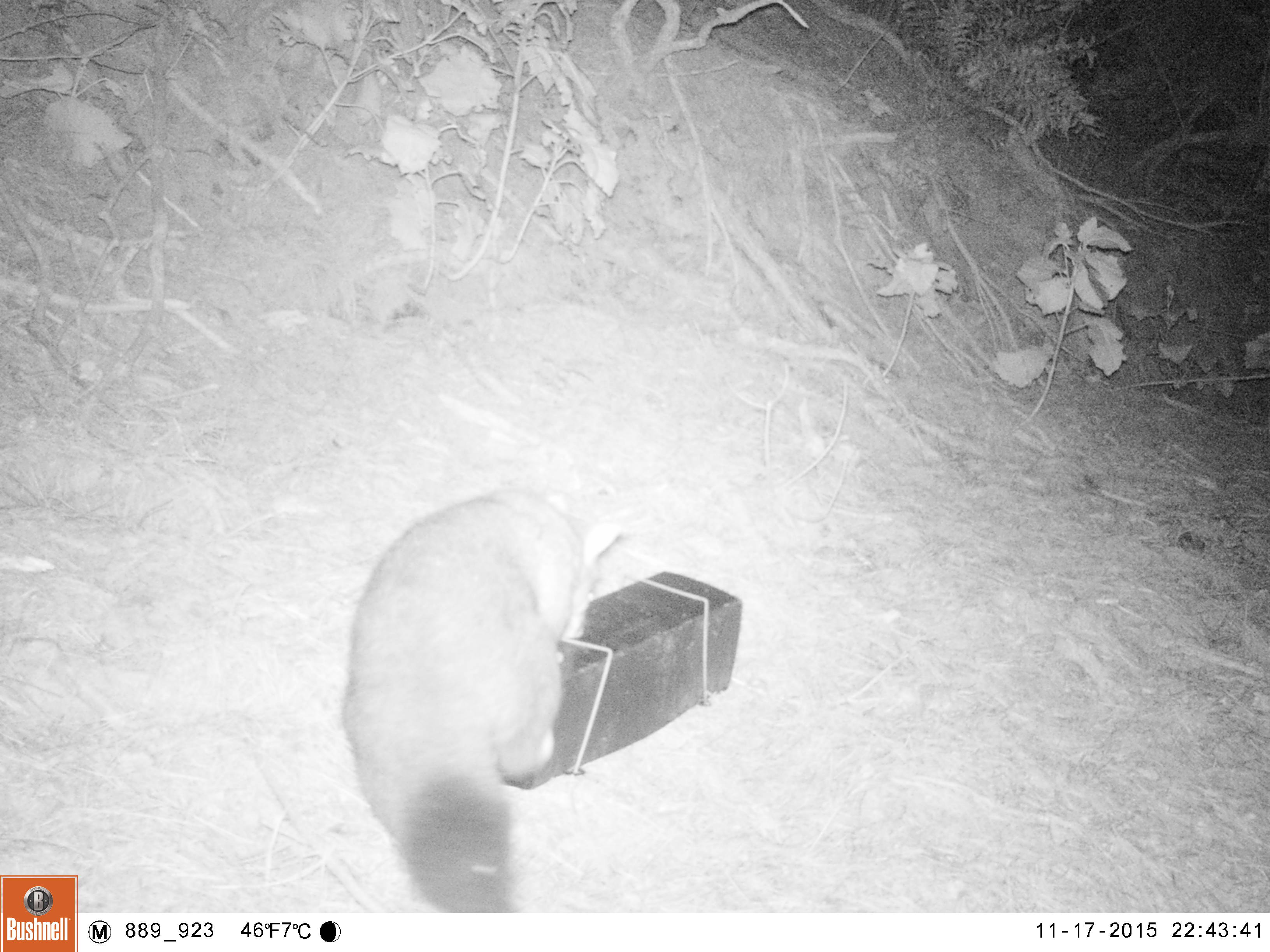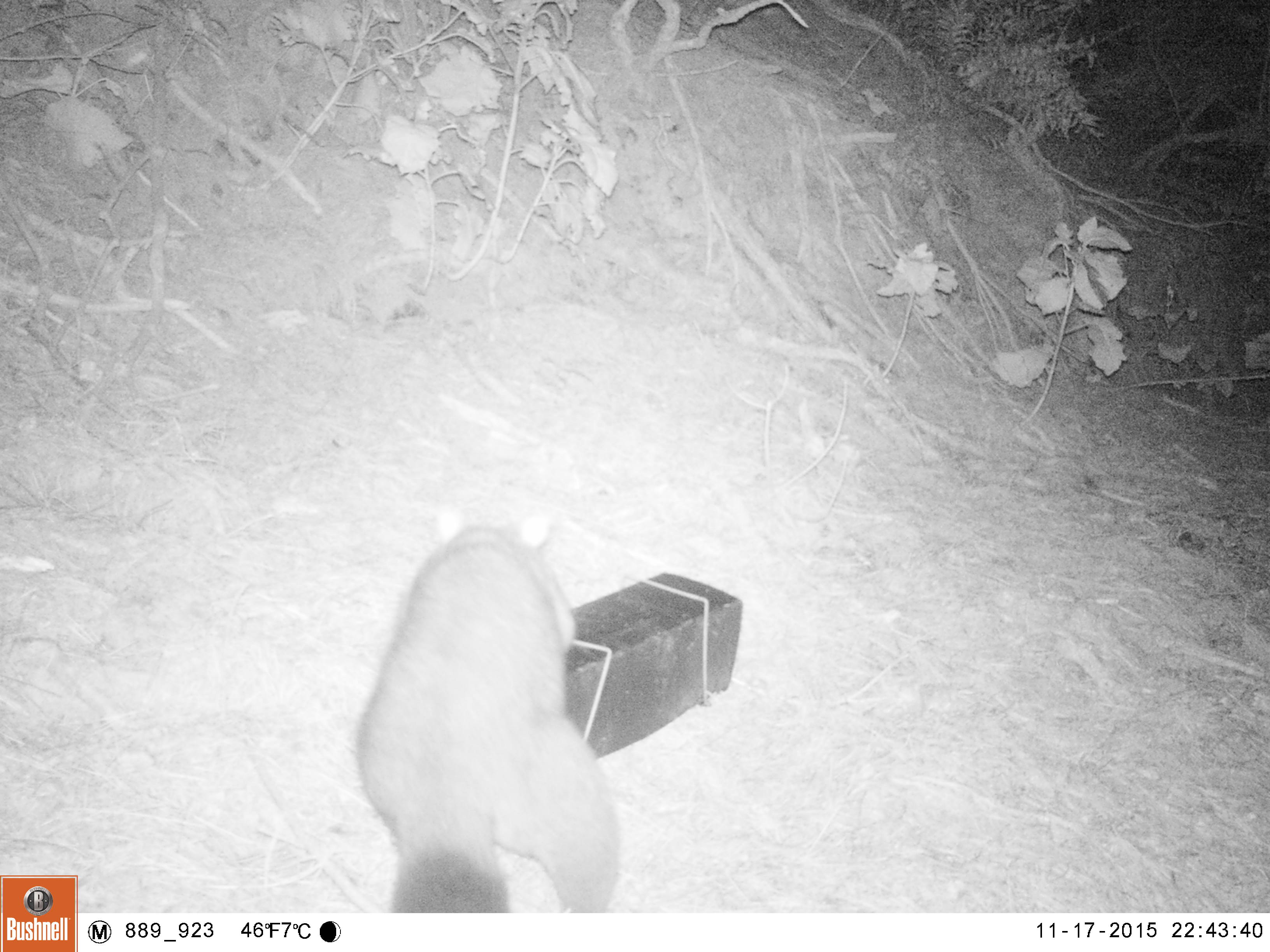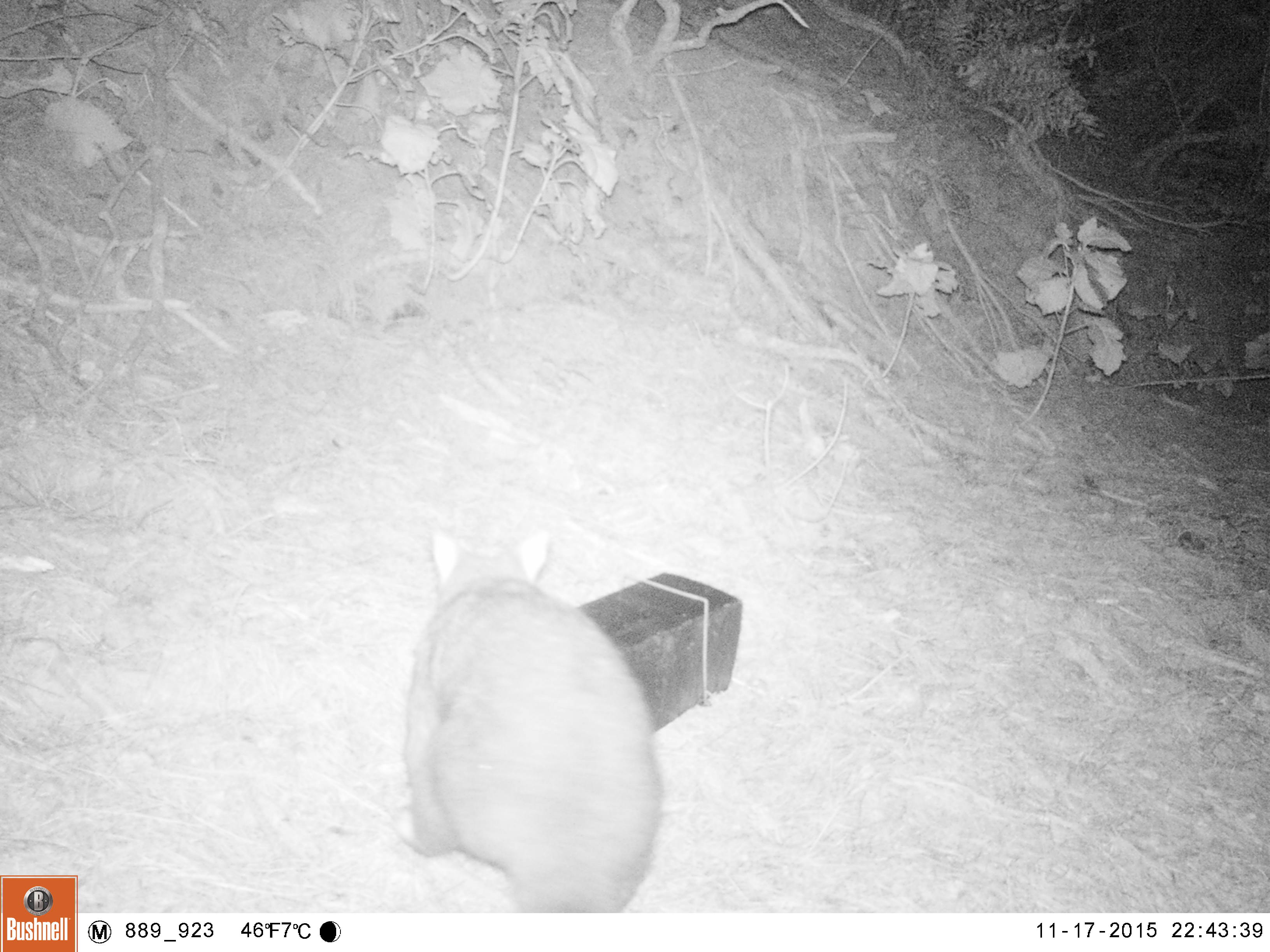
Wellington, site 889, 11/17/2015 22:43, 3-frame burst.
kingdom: Animalia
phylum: Chordata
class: Mammalia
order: Didelphimorphia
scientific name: Didelphimorphia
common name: possum